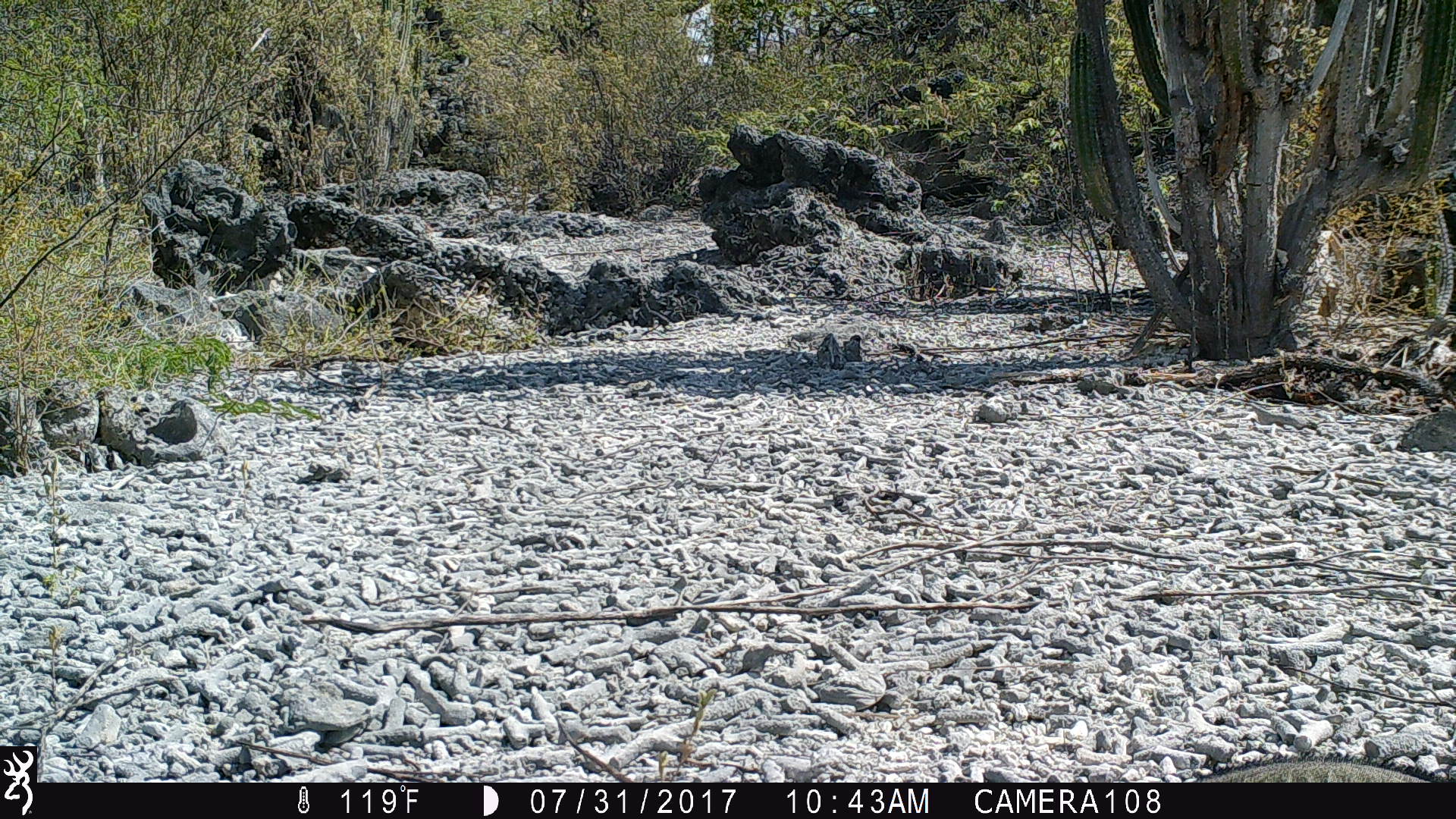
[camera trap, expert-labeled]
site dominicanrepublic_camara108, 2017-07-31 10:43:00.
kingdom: Animalia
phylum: Chordata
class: Reptilia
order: Squamata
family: Iguanidae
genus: Iguana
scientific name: Iguana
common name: typical iguanas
Iguana (typical iguanas).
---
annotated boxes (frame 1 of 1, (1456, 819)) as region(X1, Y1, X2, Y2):
iguana: region(1178, 748, 1456, 783)